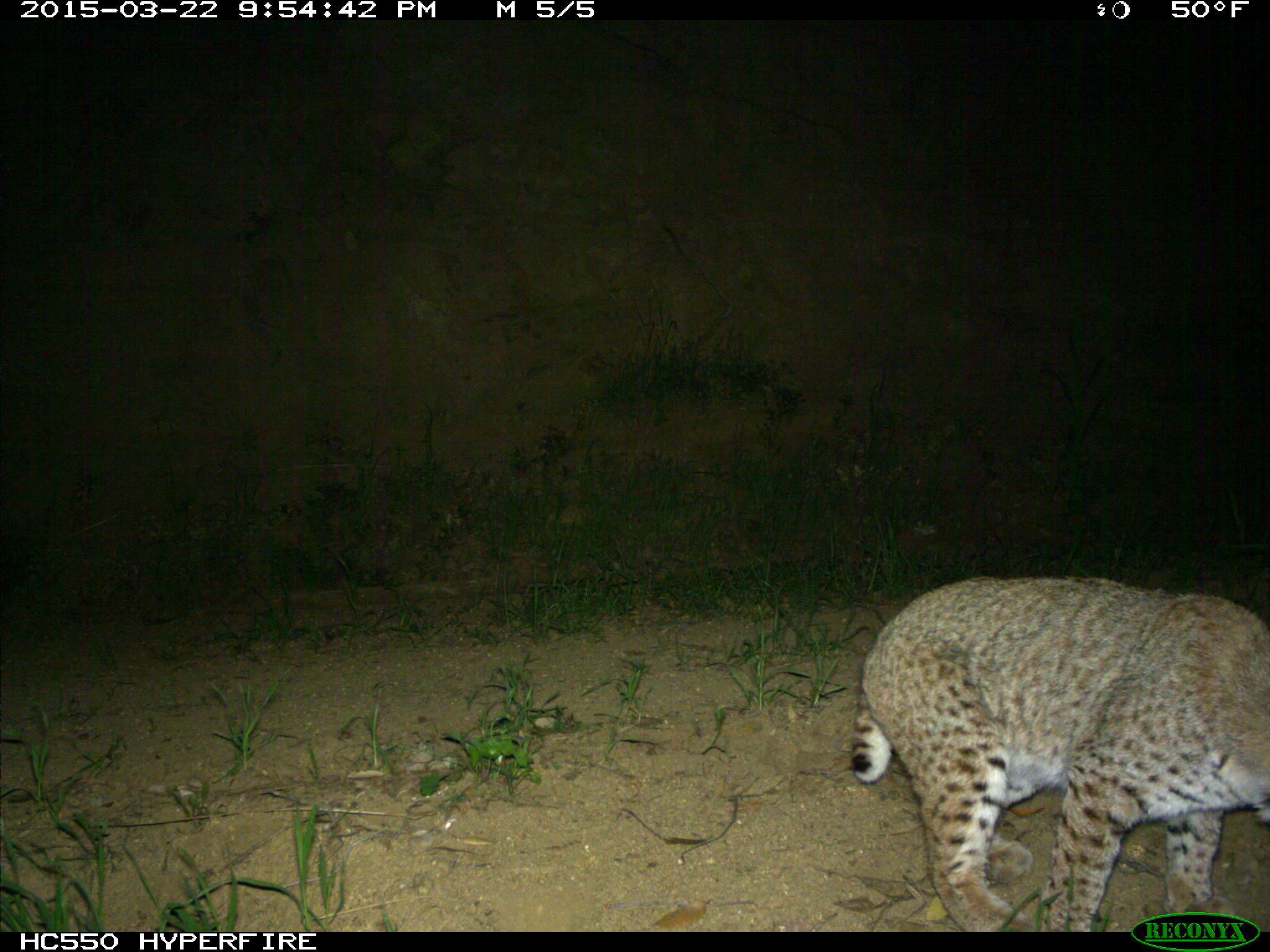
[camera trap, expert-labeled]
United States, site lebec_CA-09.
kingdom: Animalia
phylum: Chordata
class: Mammalia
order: Carnivora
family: Felidae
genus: Lynx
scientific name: Lynx rufus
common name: bobcat